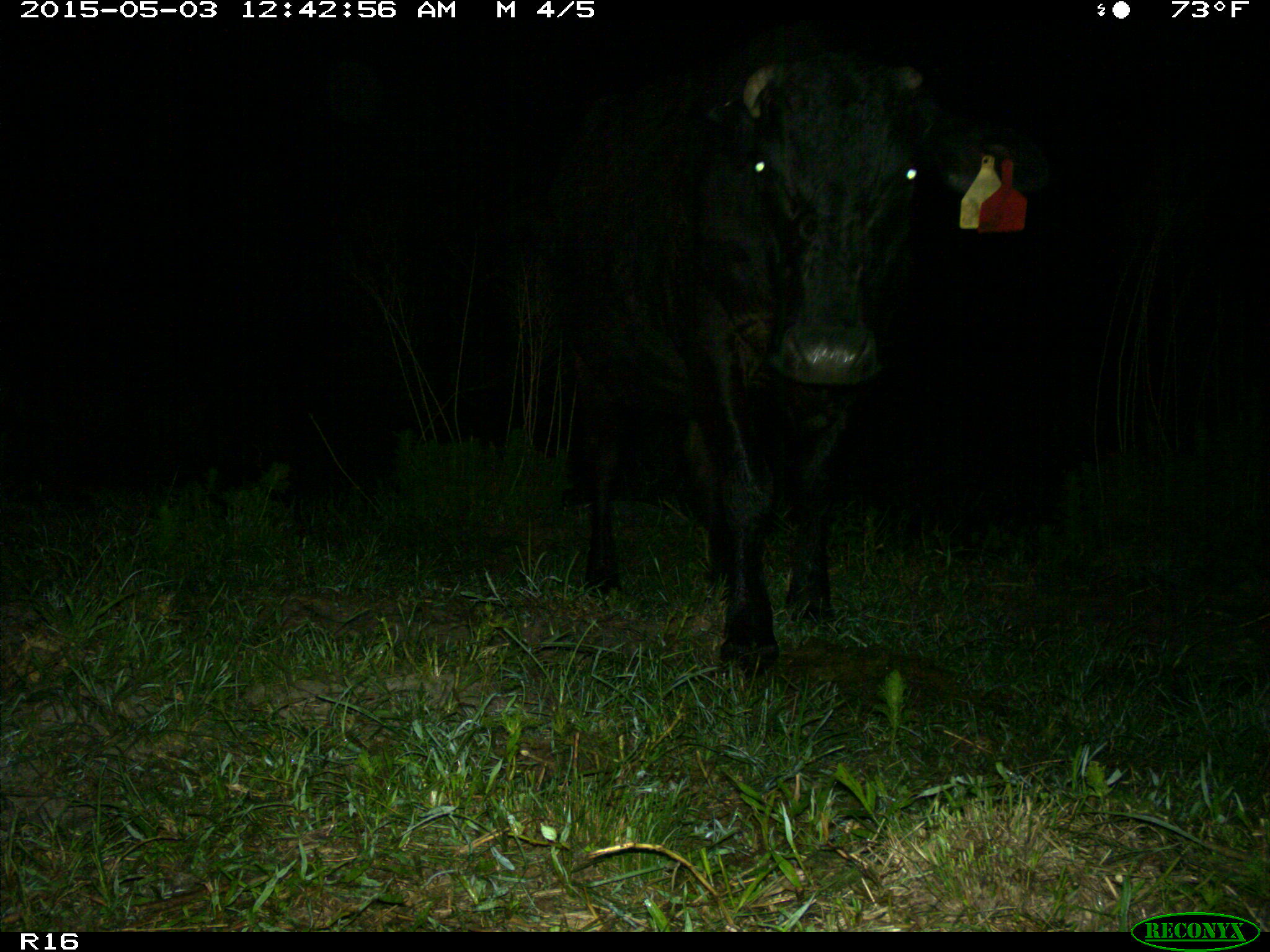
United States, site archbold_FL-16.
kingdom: Animalia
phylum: Chordata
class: Mammalia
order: Artiodactyla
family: Bovidae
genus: Bos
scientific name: Bos taurus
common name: domestic cow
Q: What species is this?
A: Bos taurus (domestic cow).